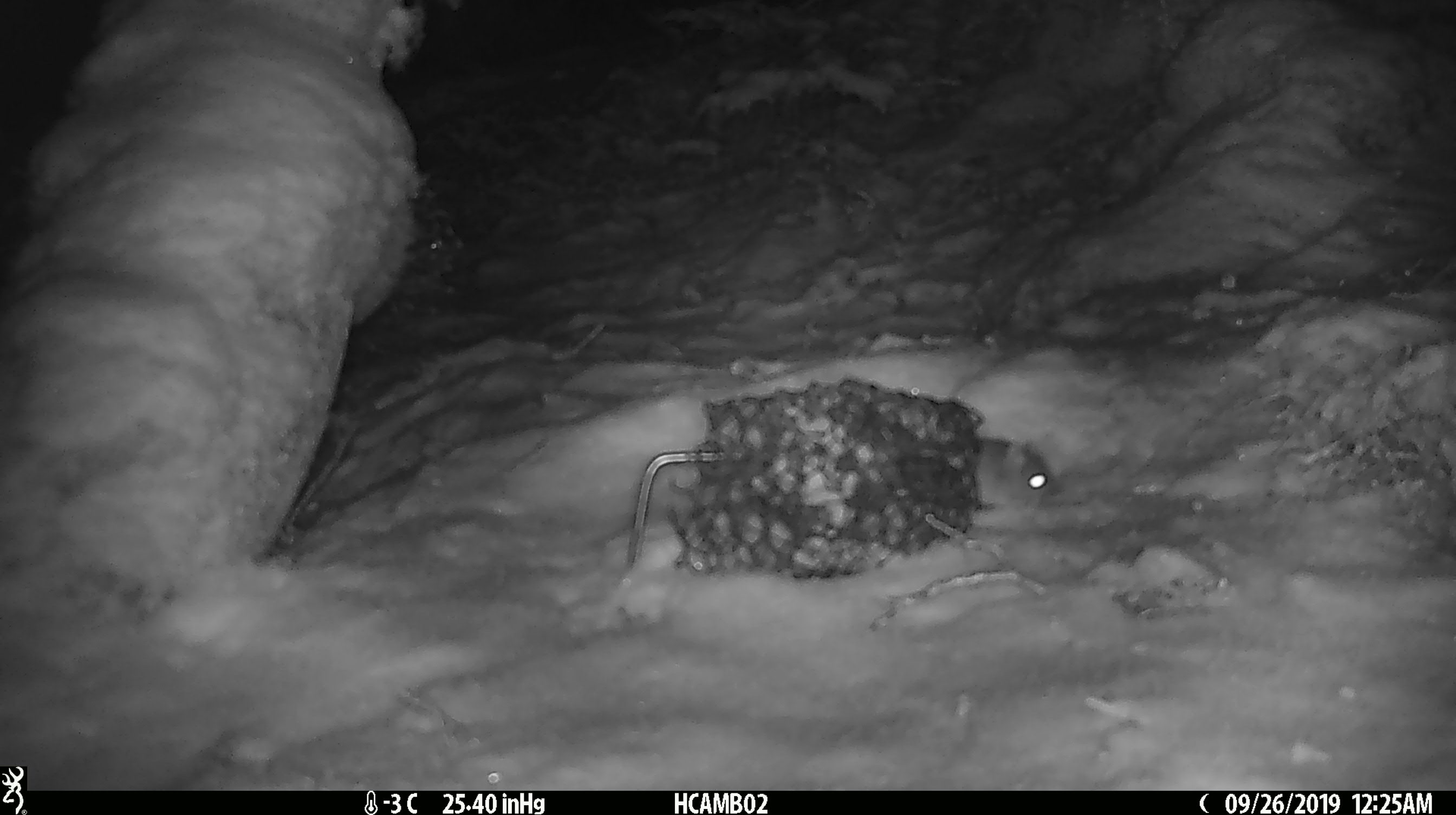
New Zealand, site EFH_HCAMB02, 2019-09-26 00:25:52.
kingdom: Animalia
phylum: Chordata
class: Mammalia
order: Rodentia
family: Muridae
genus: Mus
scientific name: Mus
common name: mouse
Mouse (Mus).